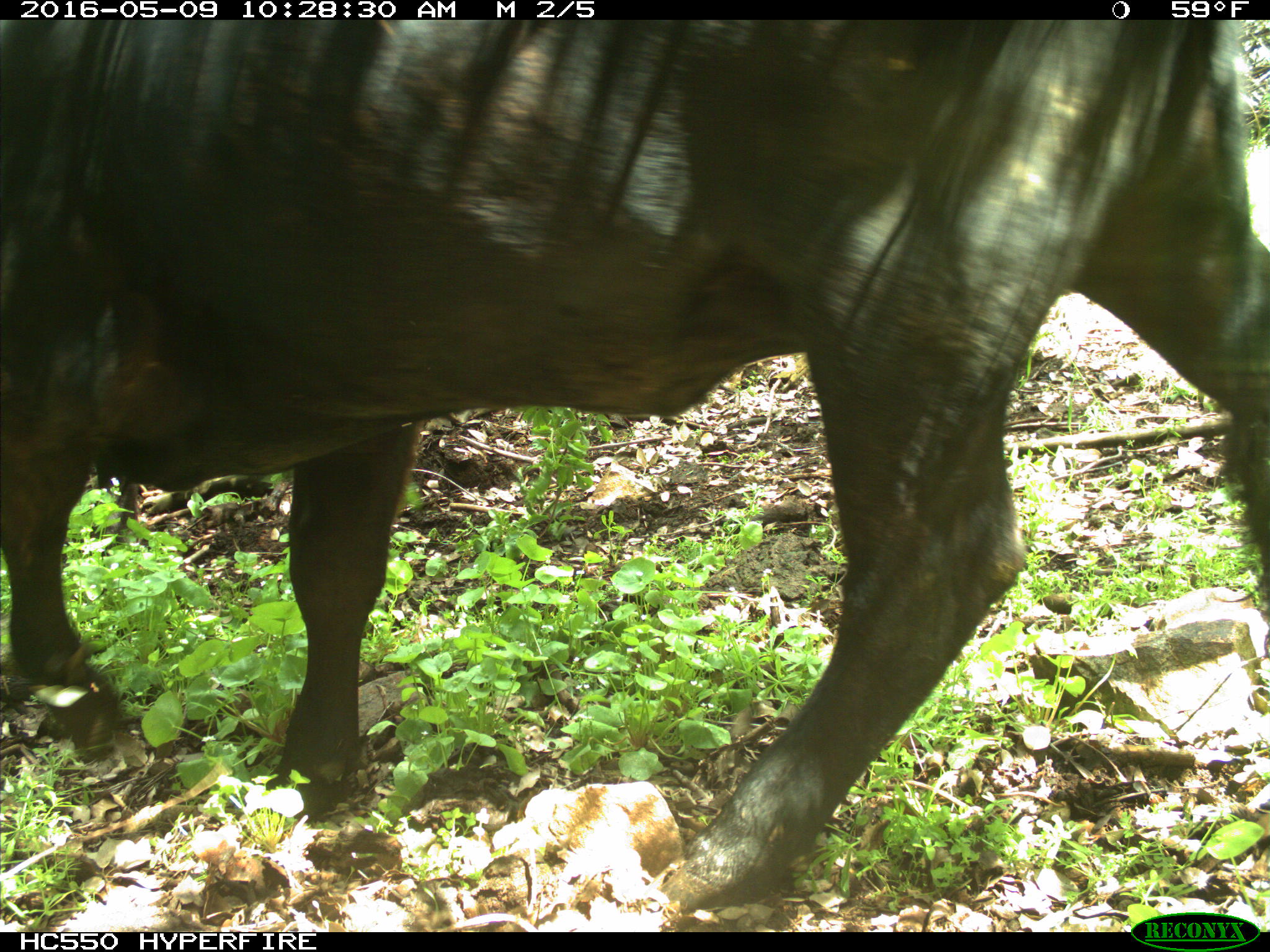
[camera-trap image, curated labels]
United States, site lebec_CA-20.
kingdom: Animalia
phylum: Chordata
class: Mammalia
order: Artiodactyla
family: Bovidae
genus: Bos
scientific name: Bos taurus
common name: domestic cow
Bos taurus (domestic cow).